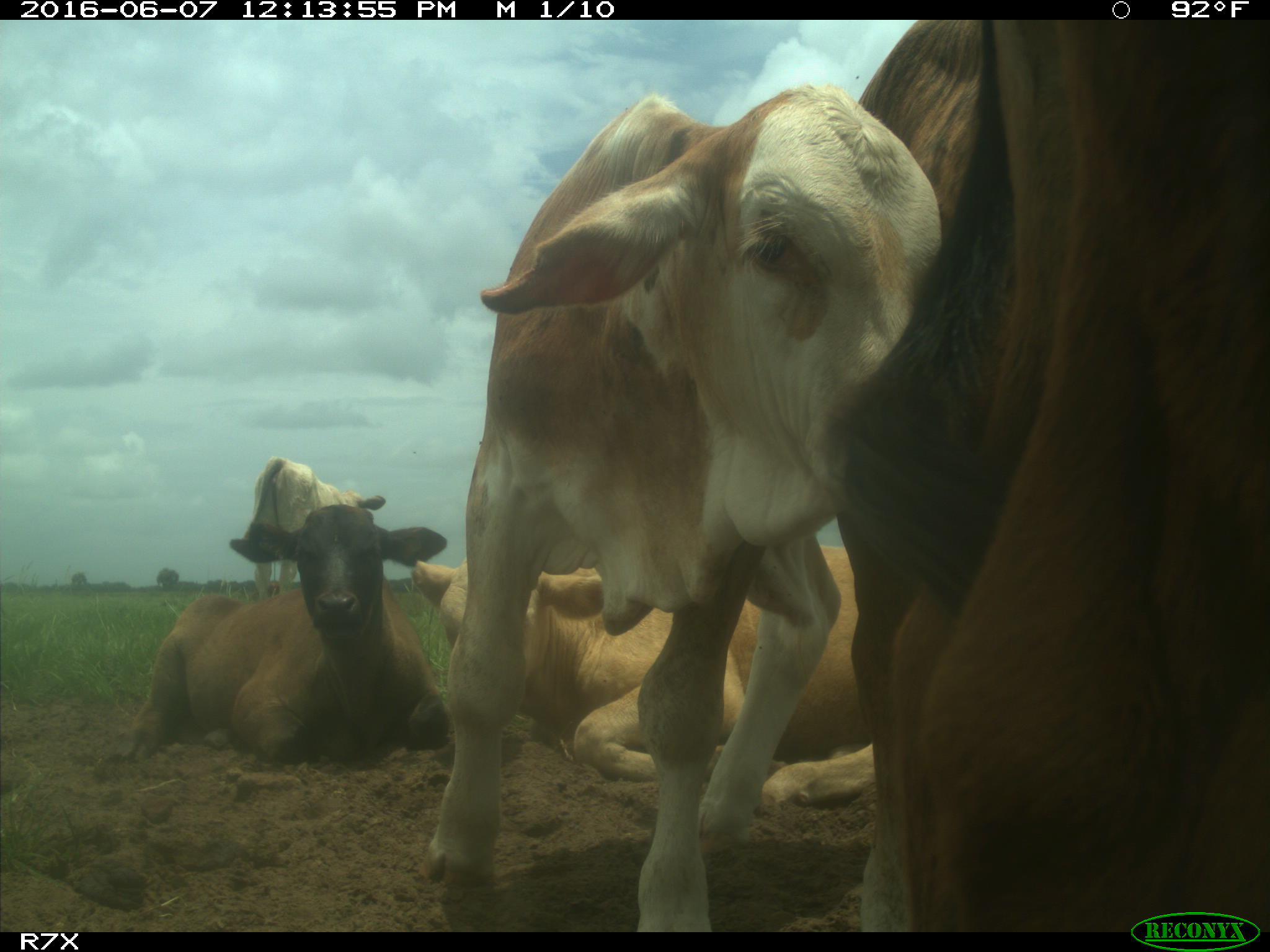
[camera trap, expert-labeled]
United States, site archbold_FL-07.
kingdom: Animalia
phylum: Chordata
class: Mammalia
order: Artiodactyla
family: Bovidae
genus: Bos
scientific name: Bos taurus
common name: domestic cow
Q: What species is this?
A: Bos taurus (domestic cow).